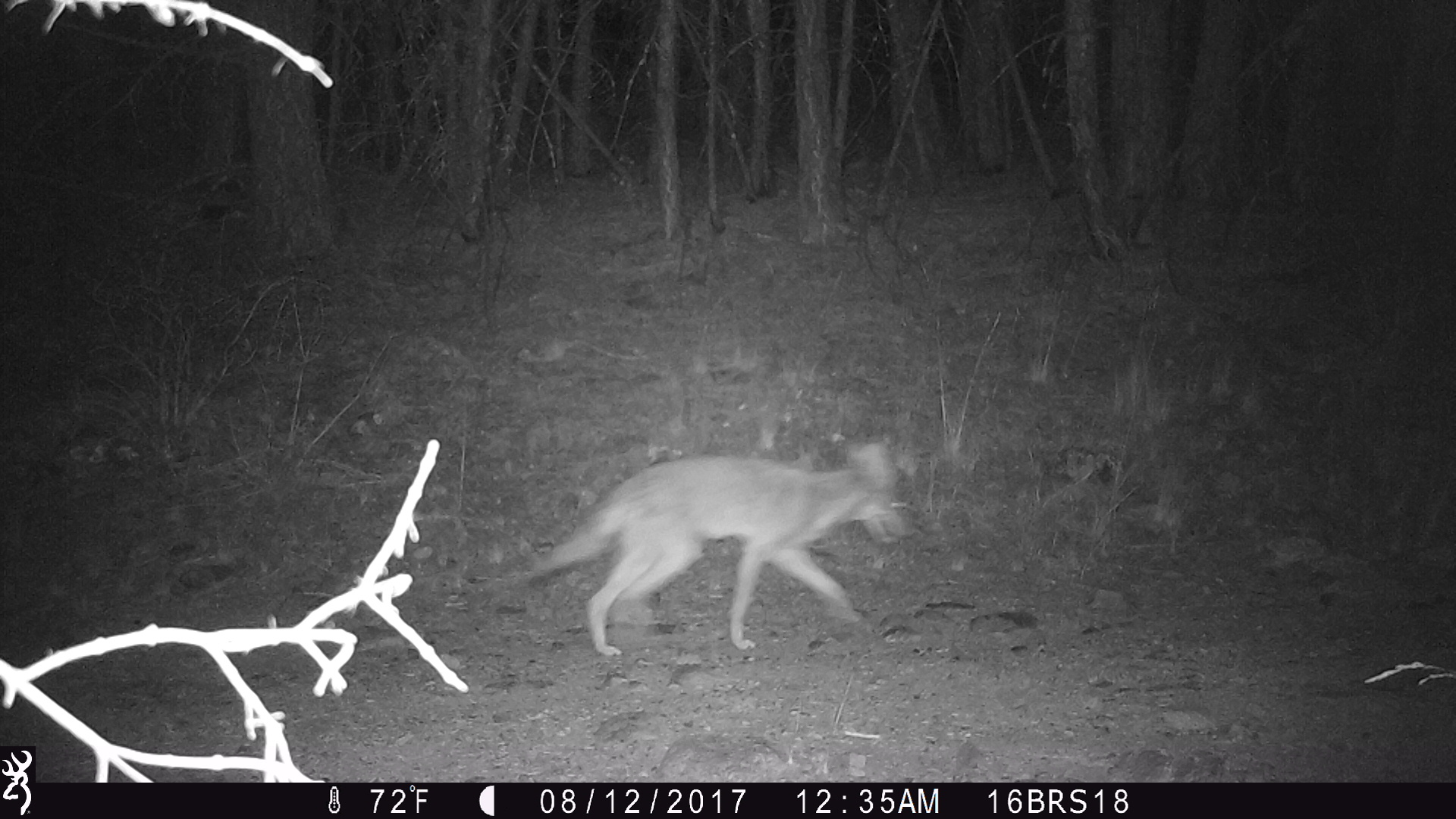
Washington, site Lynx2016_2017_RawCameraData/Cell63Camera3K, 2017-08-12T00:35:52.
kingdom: Animalia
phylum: Chordata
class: Mammalia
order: Carnivora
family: Canidae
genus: Canis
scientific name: Canis latrans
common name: coyote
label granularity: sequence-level